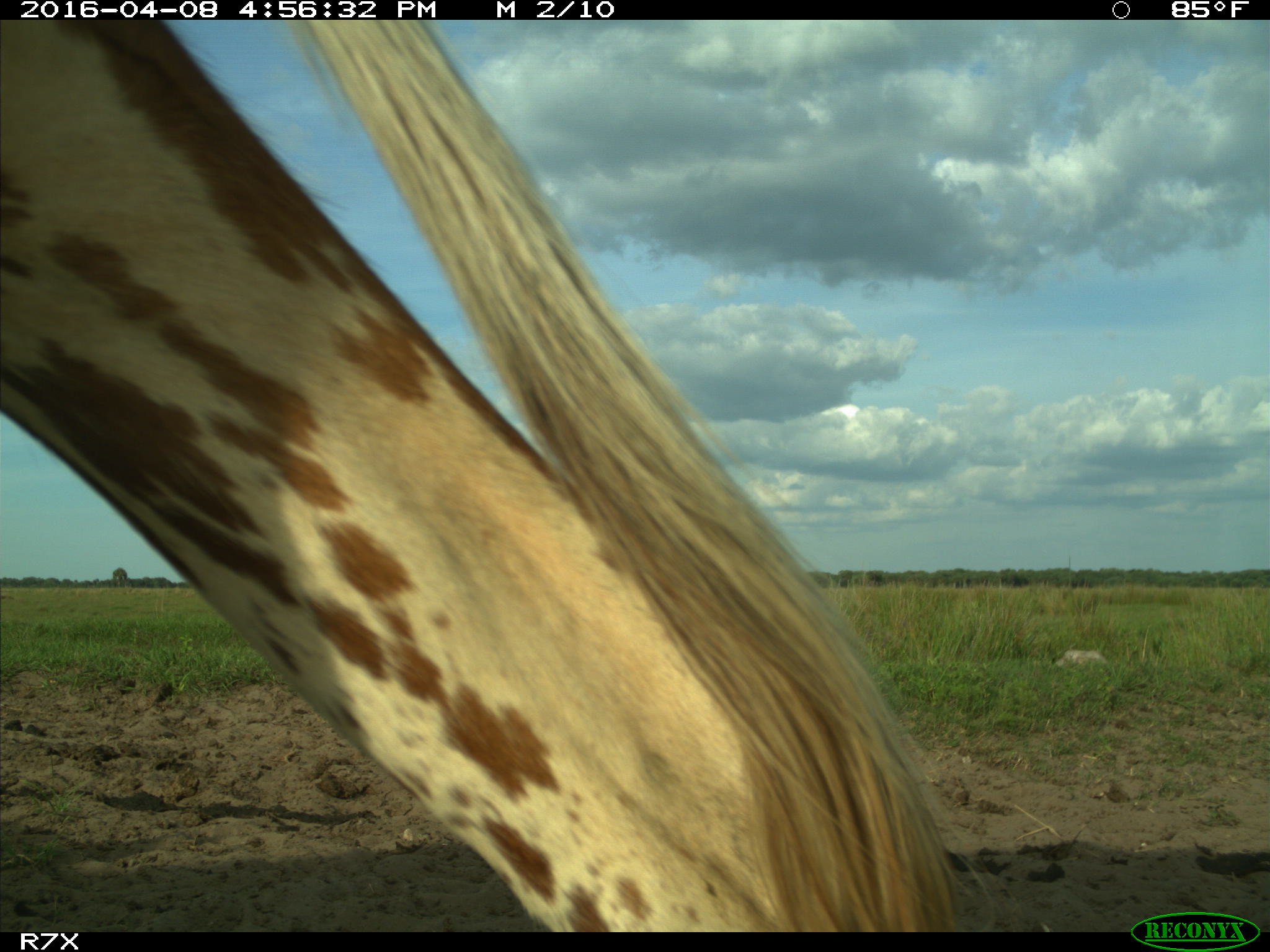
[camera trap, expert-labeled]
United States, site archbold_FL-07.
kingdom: Animalia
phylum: Chordata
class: Mammalia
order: Artiodactyla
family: Bovidae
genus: Bos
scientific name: Bos taurus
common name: domestic cow